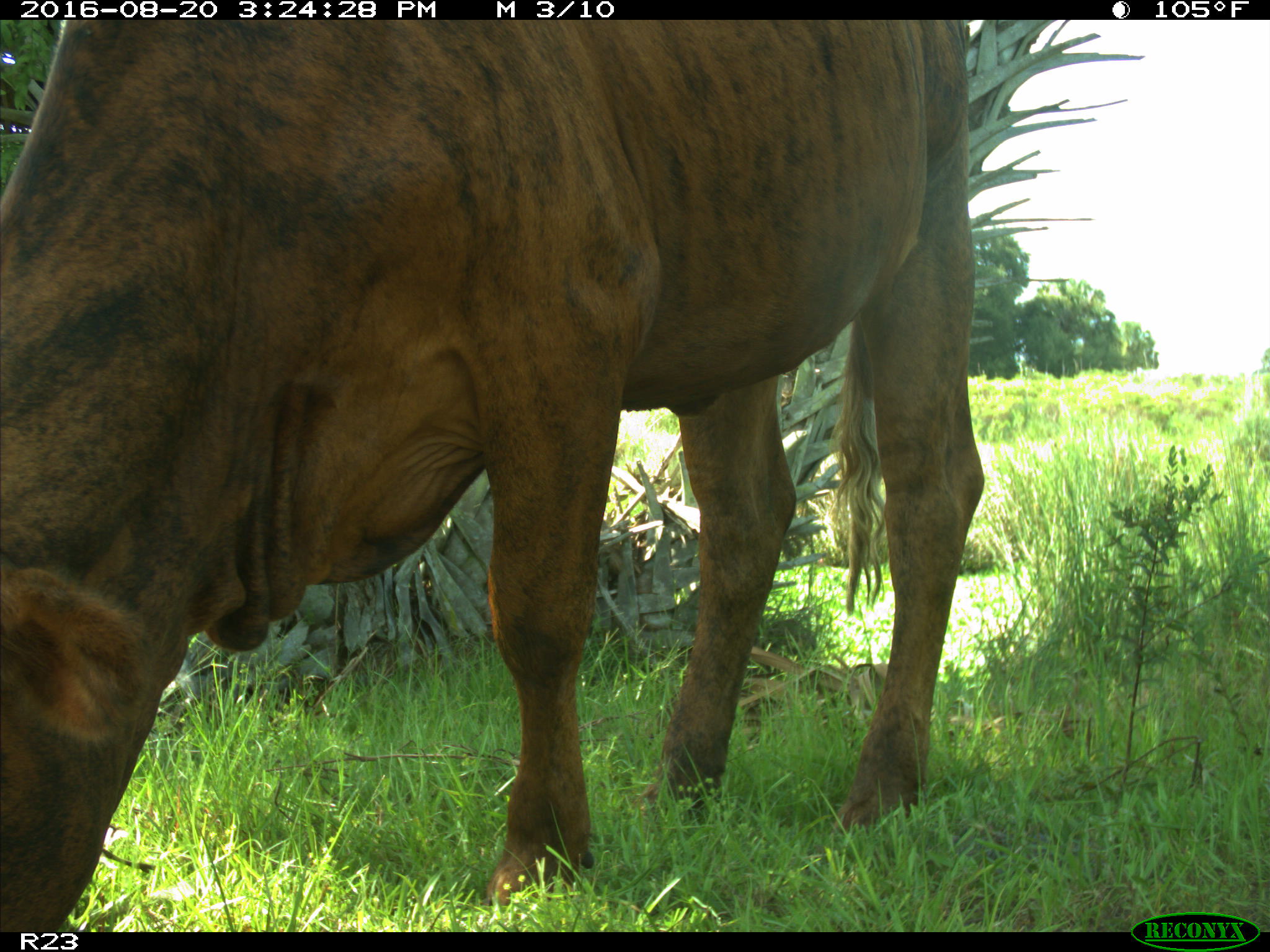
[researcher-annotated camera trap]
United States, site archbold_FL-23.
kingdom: Animalia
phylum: Chordata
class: Mammalia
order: Artiodactyla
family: Bovidae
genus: Bos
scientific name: Bos taurus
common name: domestic cow